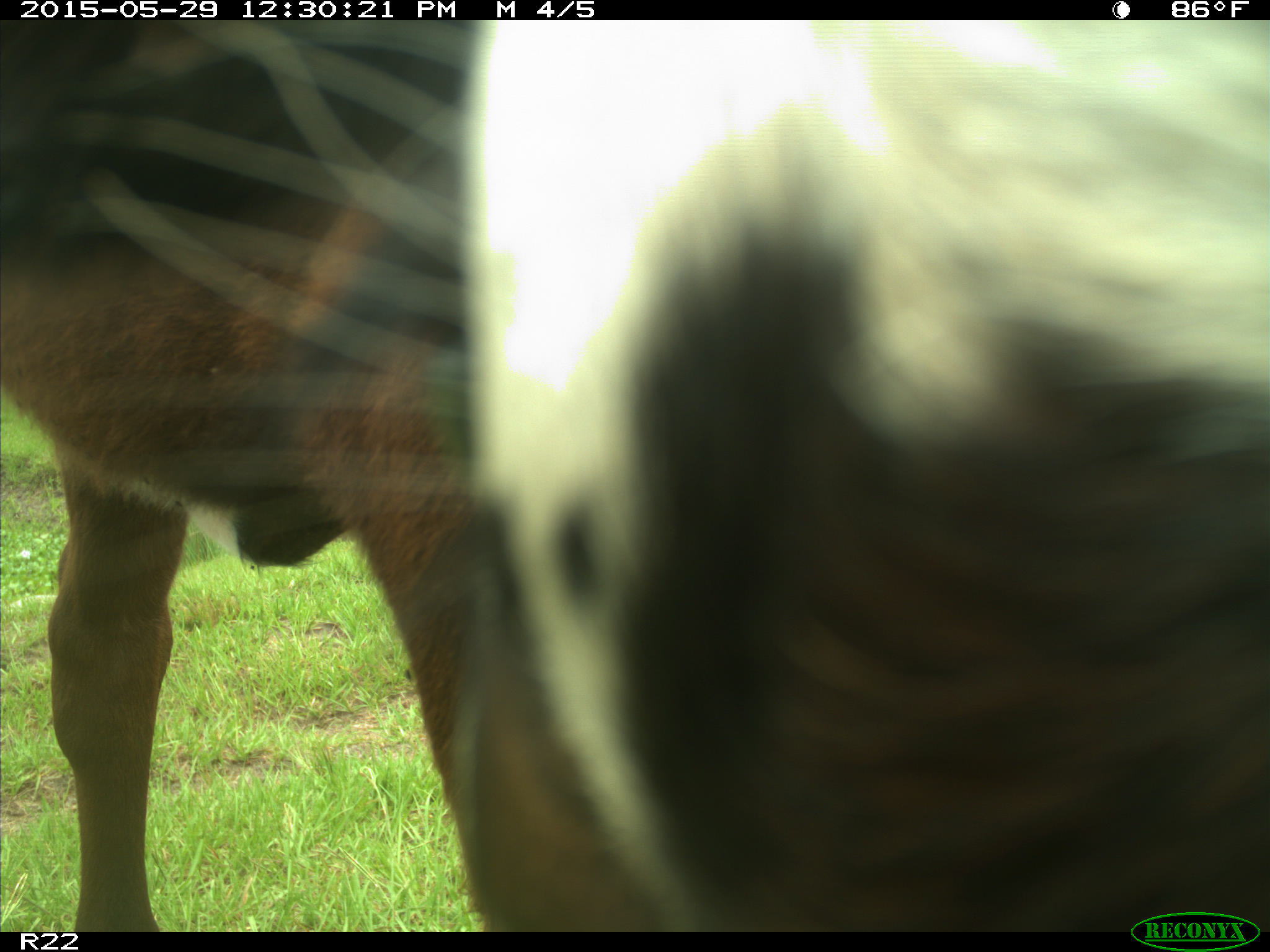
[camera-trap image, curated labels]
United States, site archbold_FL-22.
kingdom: Animalia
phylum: Chordata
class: Mammalia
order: Artiodactyla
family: Bovidae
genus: Bos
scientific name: Bos taurus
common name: domestic cow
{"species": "Bos taurus (domestic cow)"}